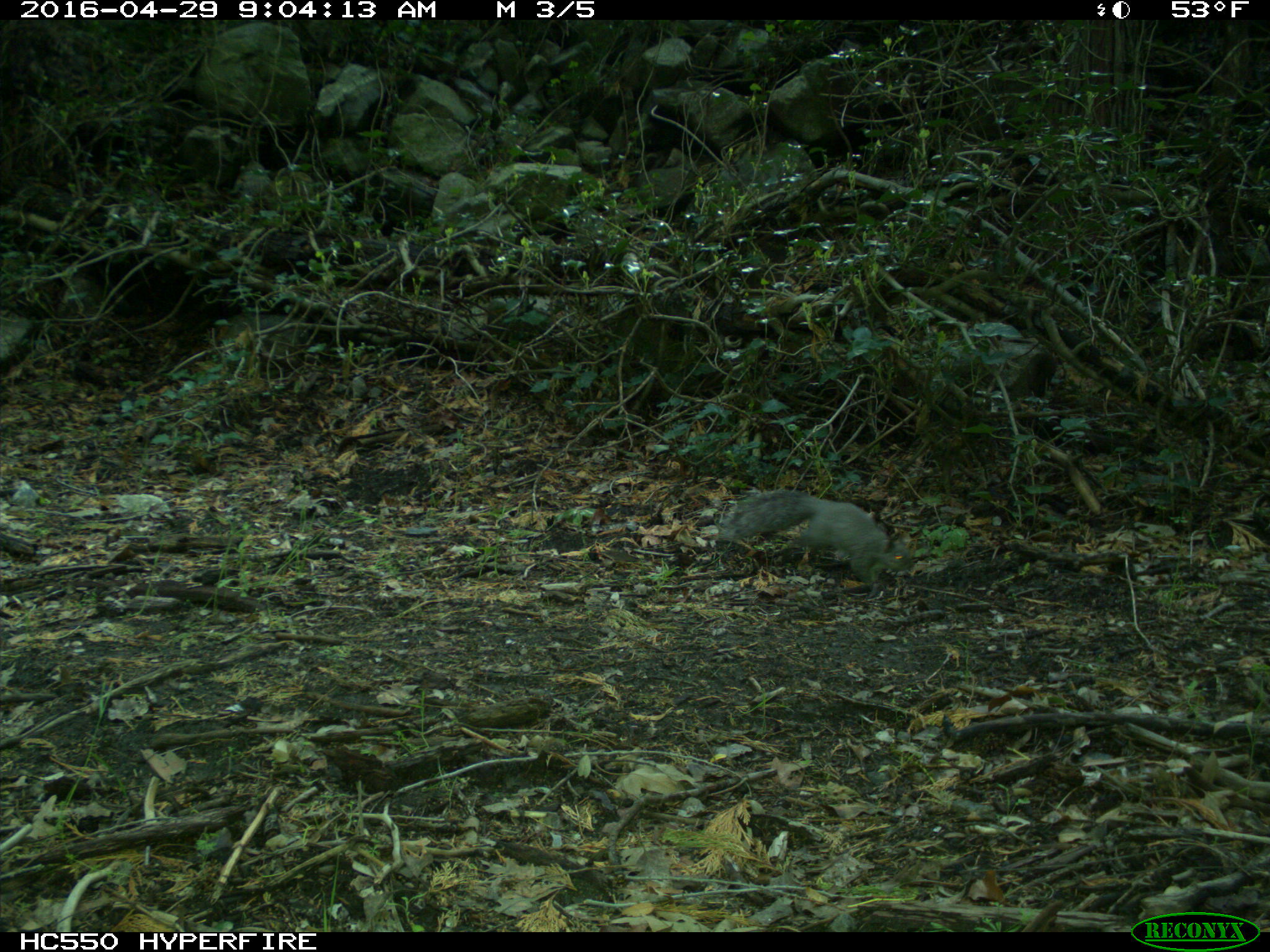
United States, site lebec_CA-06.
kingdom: Animalia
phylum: Chordata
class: Mammalia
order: Rodentia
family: Sciuridae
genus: Sciurus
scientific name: Sciurus carolinensis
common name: eastern gray squirrel